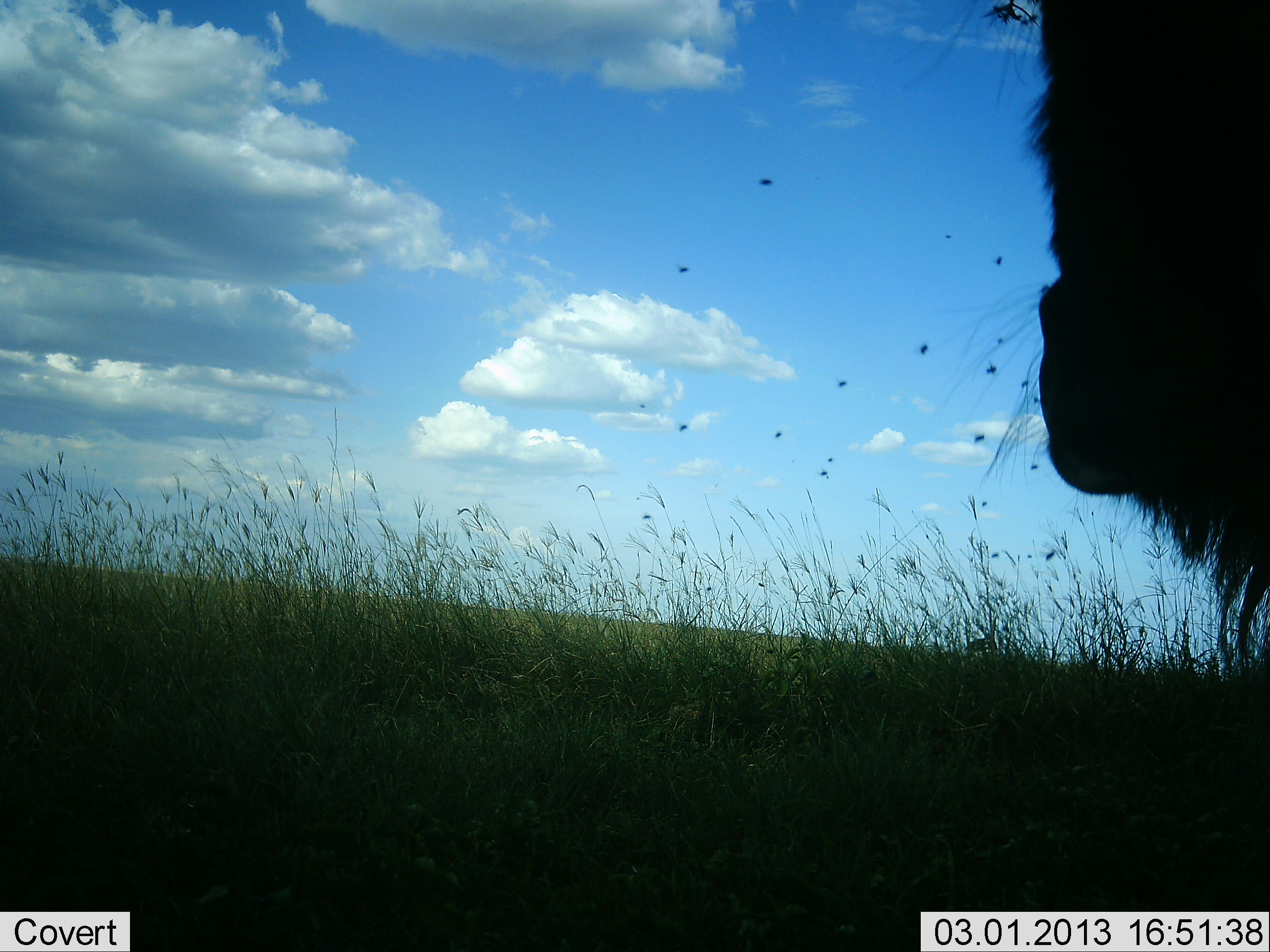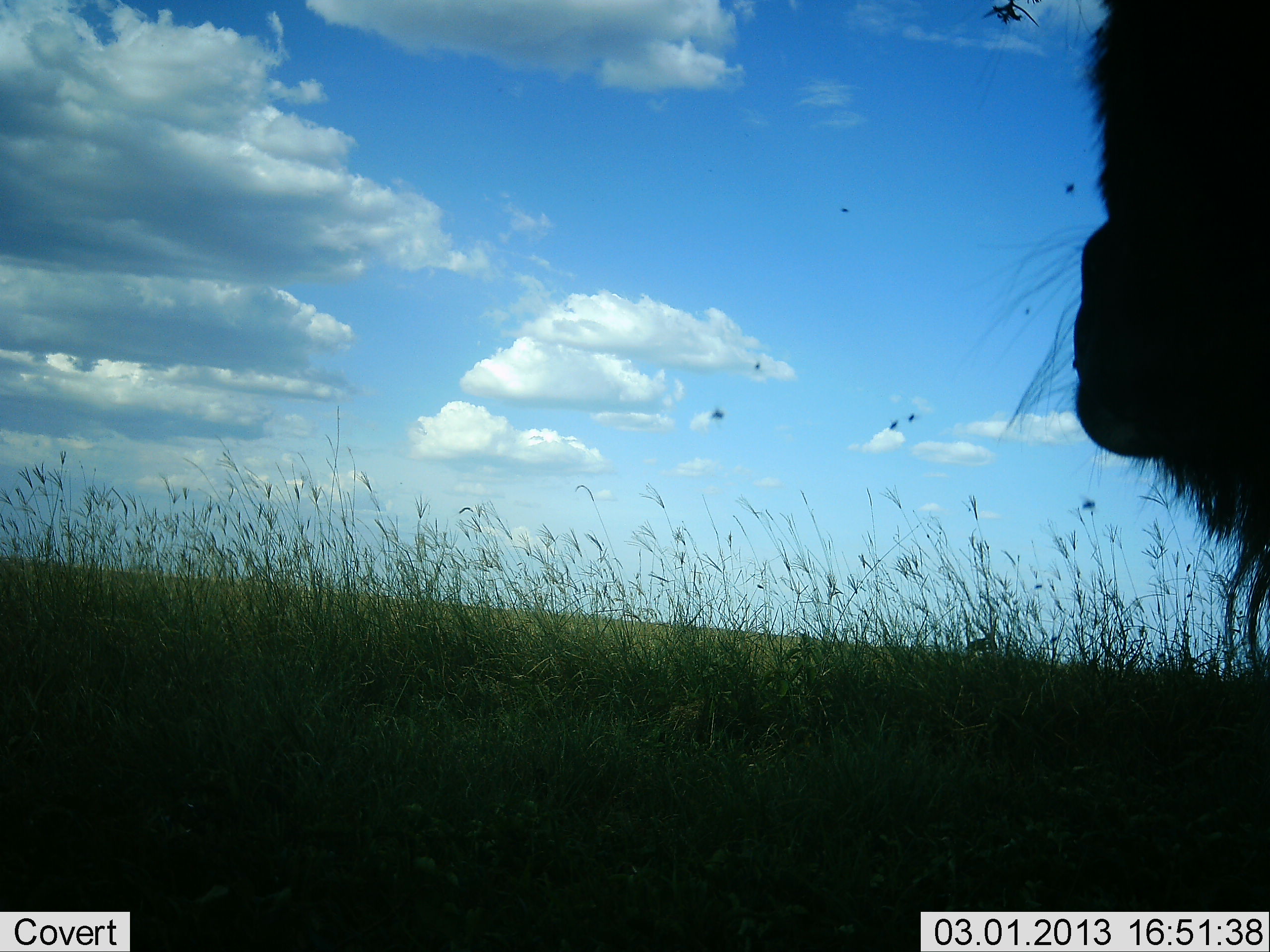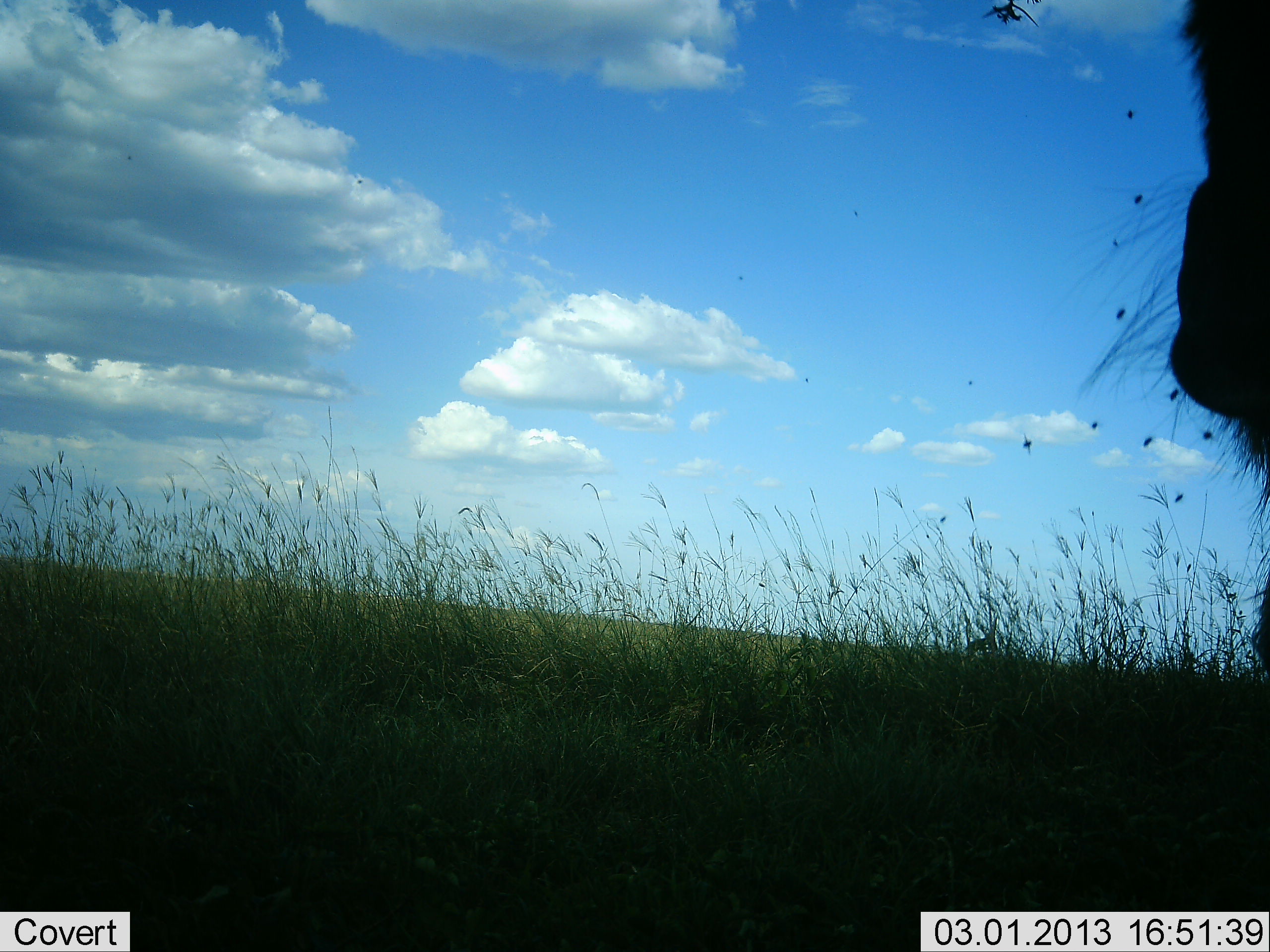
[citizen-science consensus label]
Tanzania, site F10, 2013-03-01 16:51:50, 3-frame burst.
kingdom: Animalia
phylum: Chordata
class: Mammalia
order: Artiodactyla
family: Bovidae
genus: Connochaetes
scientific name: Connochaetes taurinus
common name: blue wildebeest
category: wildebeest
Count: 1.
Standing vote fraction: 91%.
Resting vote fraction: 0%.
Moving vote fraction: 9%.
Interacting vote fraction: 0%.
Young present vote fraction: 0%.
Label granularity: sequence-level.